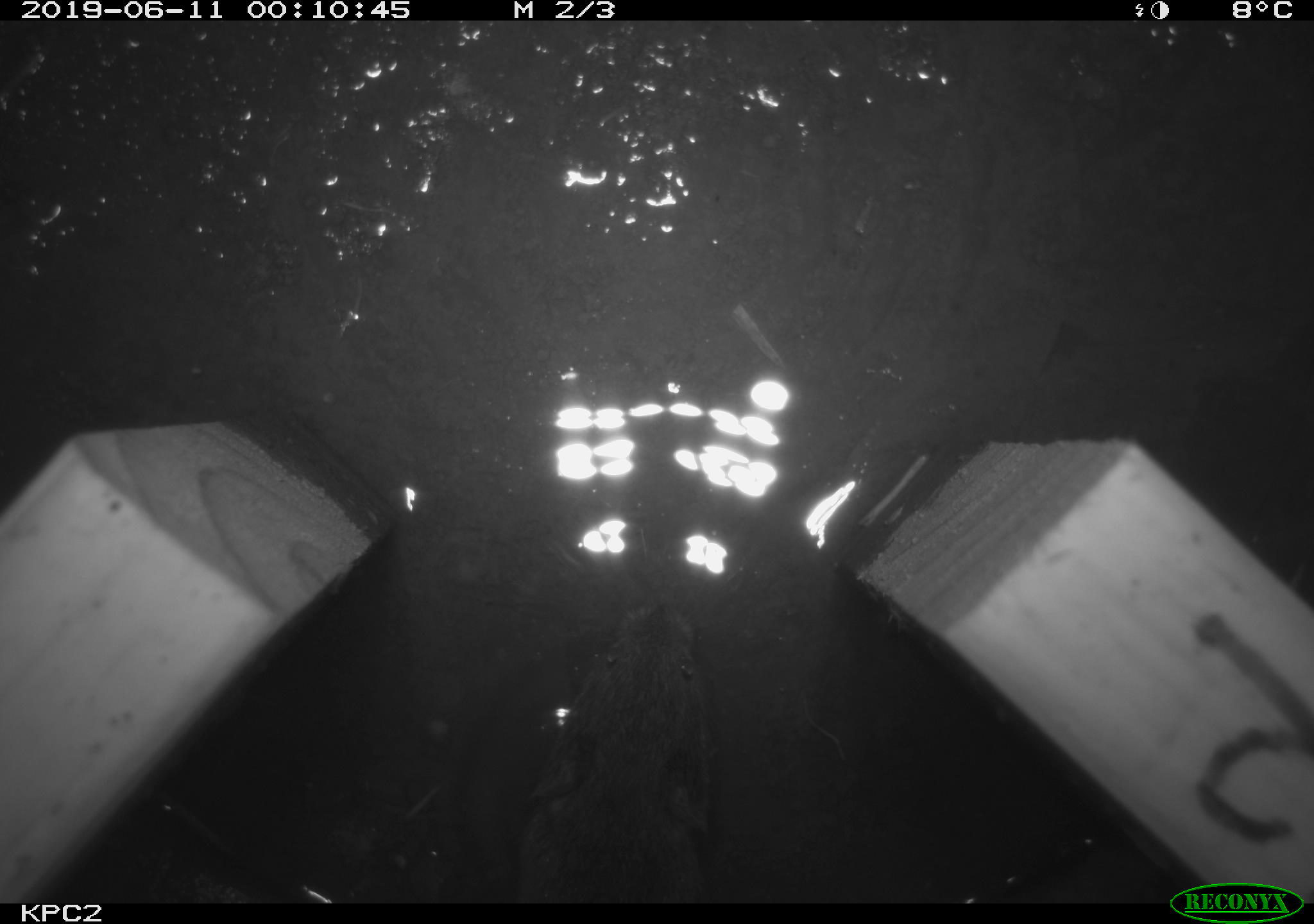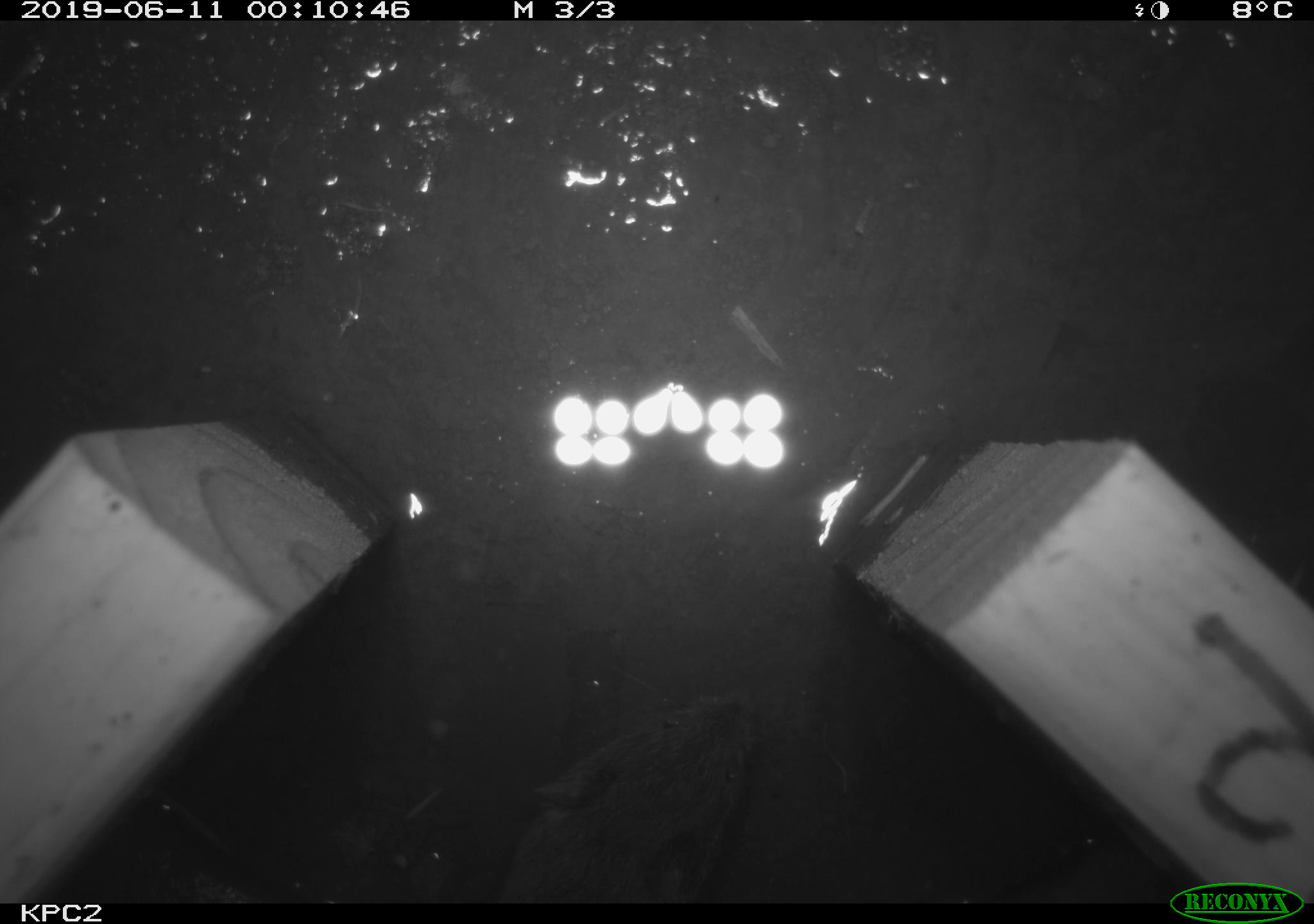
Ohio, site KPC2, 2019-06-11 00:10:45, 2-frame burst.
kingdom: Animalia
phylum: Chordata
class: Mammalia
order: Rodentia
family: Cricetidae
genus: Microtus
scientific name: Microtus pennsylvanicus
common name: meadow vole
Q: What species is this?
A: Meadow vole (Microtus pennsylvanicus).